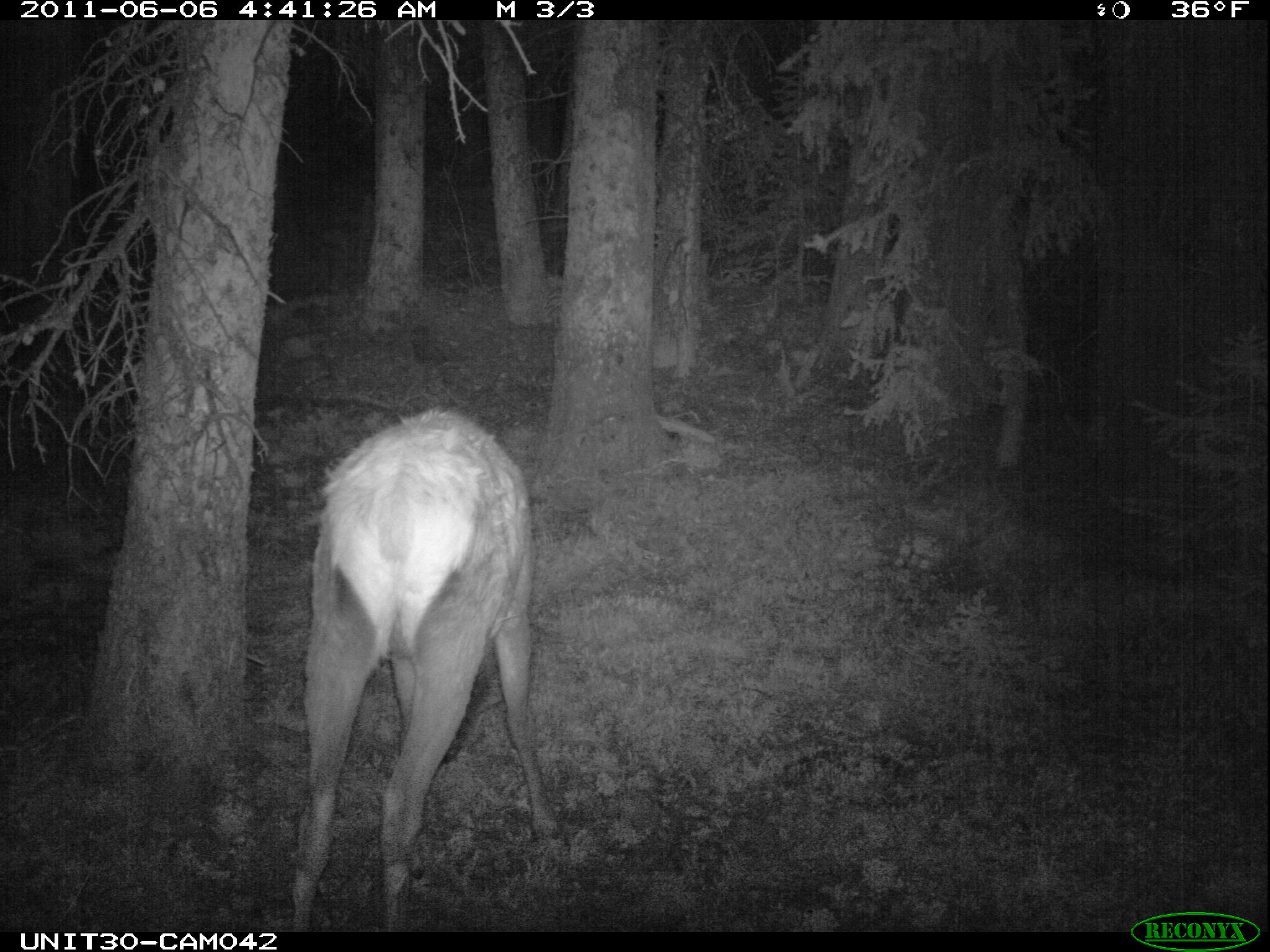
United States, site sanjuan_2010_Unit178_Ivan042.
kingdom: Animalia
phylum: Chordata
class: Mammalia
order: Artiodactyla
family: Cervidae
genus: Cervus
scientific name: Cervus elaphus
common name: red deer